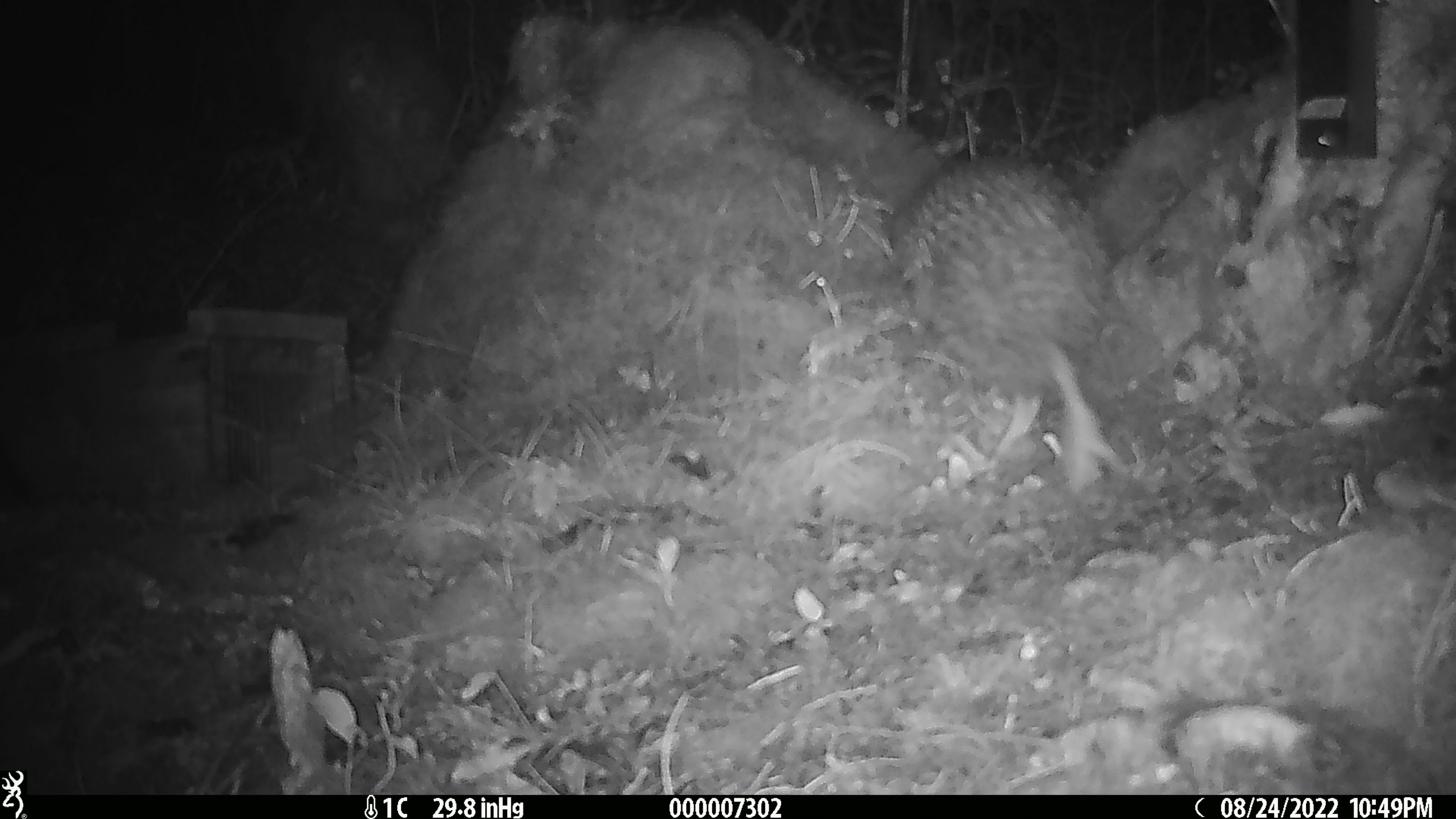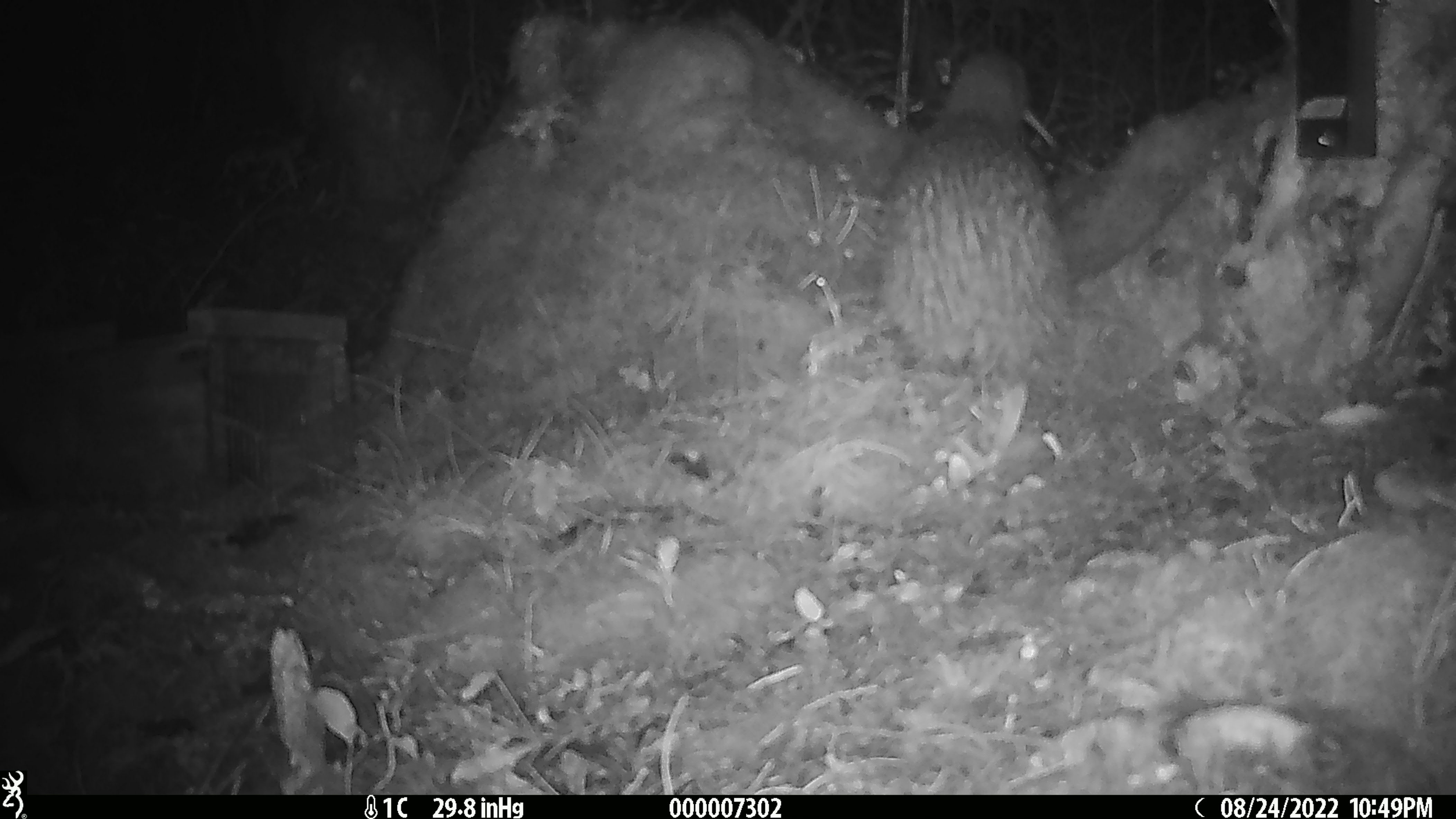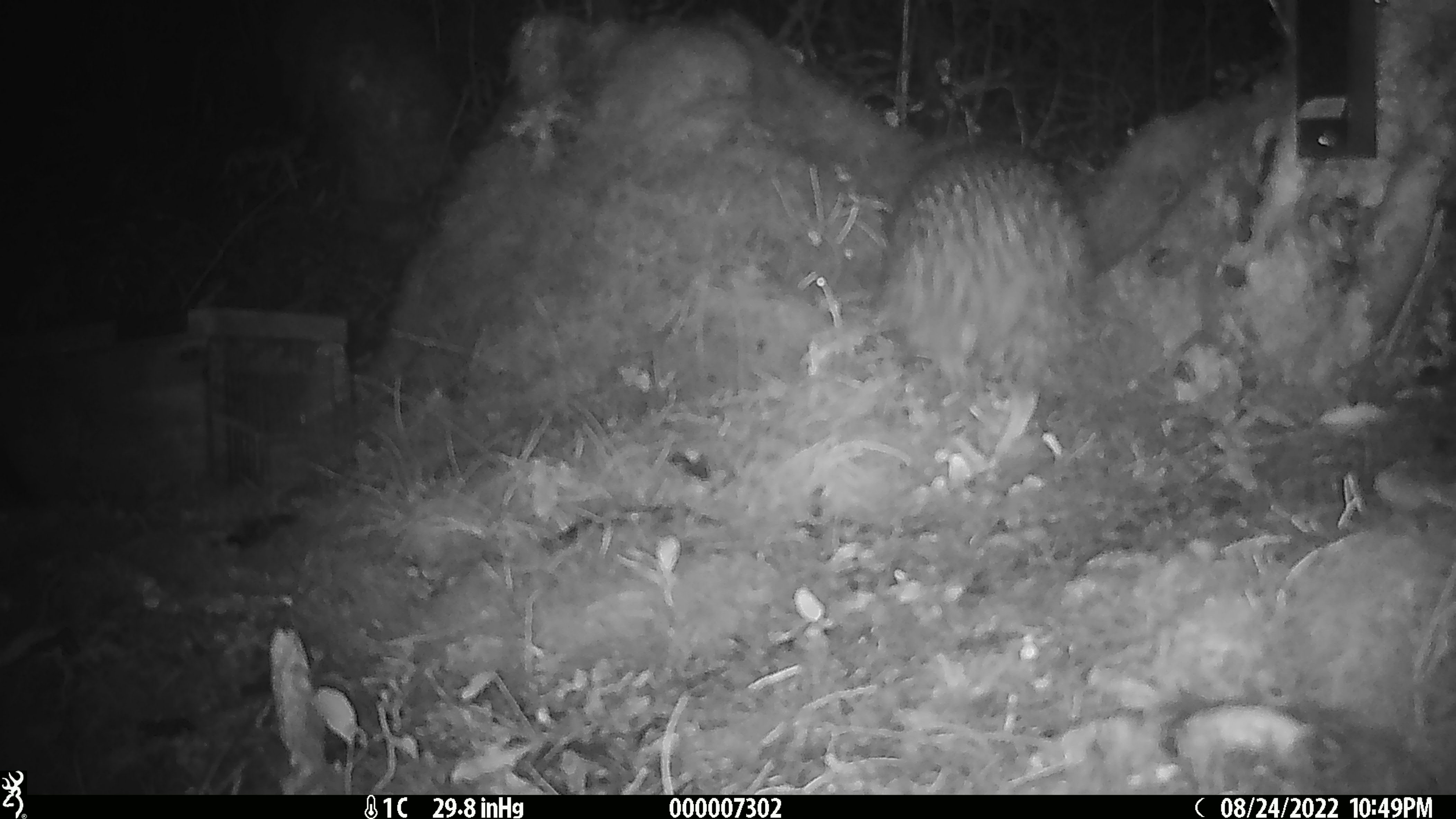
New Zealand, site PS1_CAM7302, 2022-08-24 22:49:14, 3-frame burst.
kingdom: Animalia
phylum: Chordata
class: Aves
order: Apterygiformes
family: Apterygidae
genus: Apteryx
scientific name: Apteryx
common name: kiwi